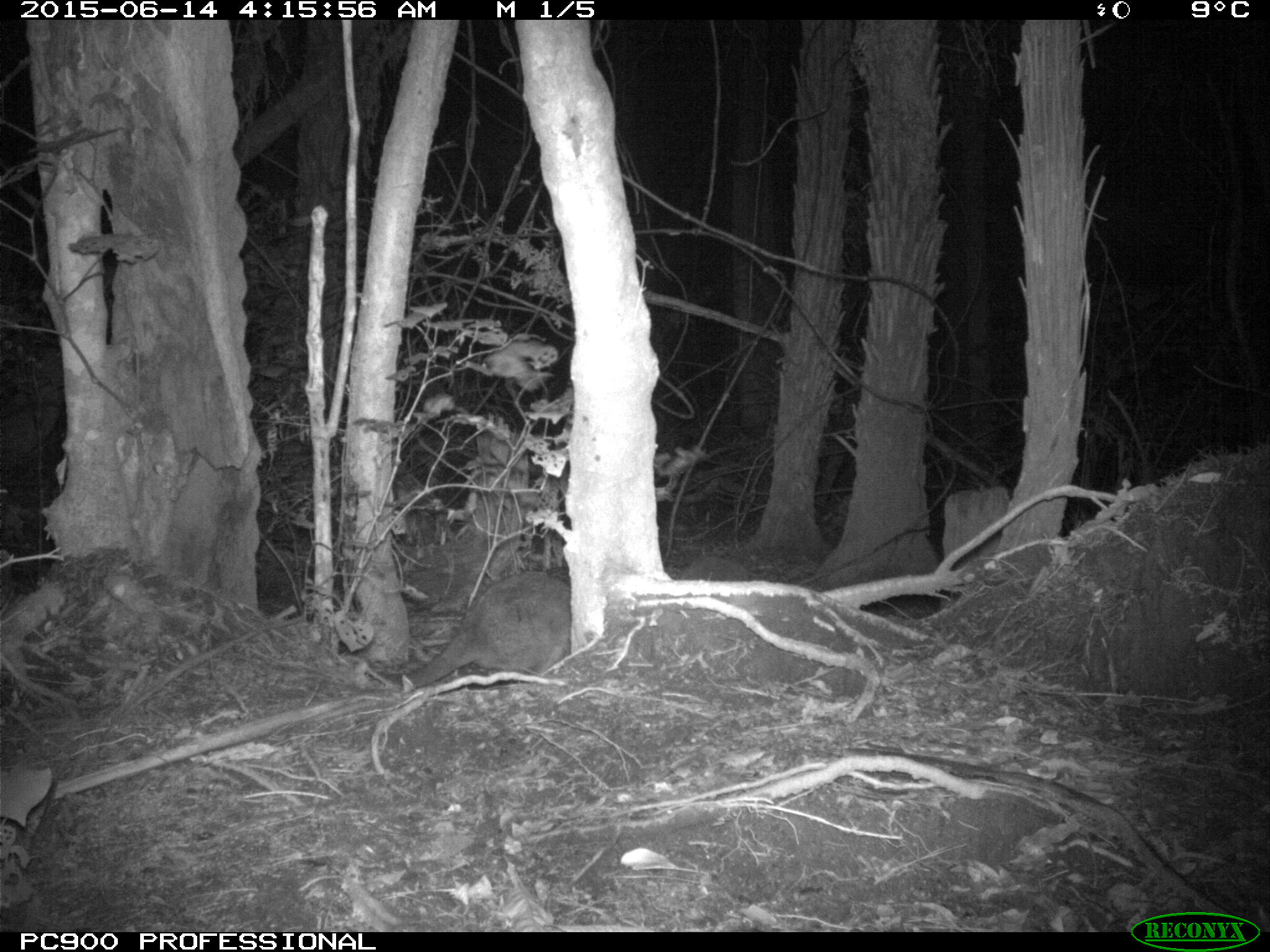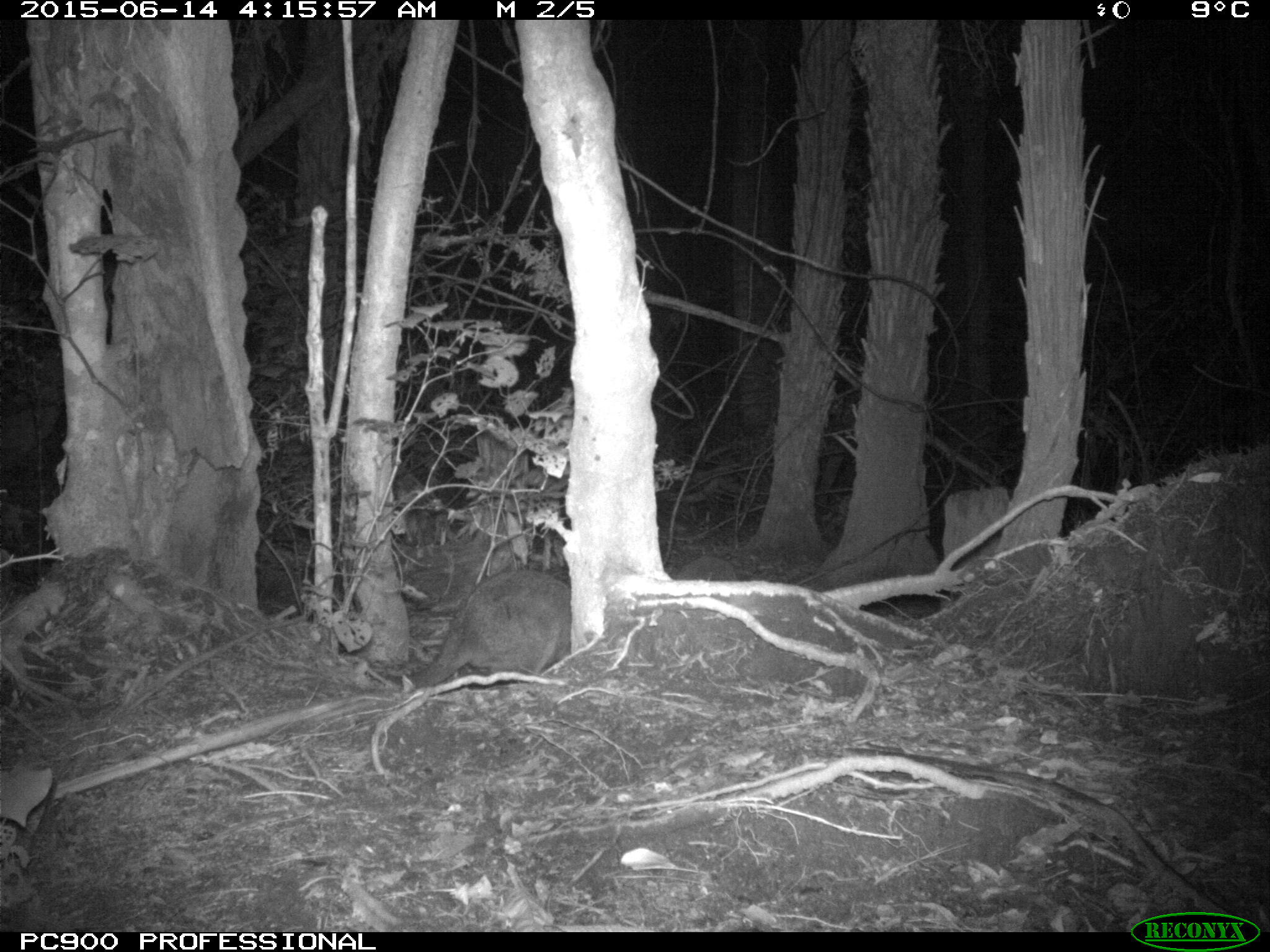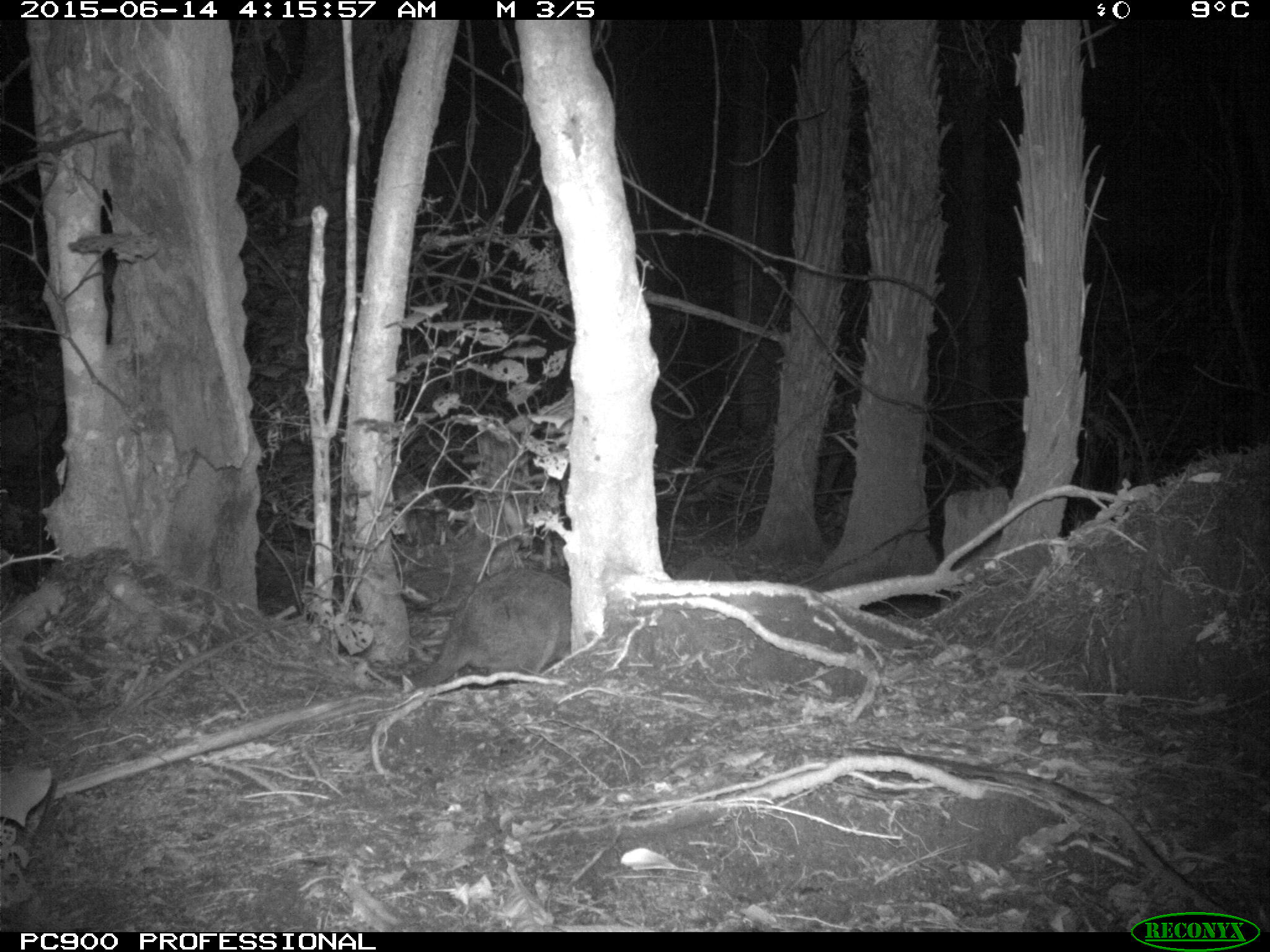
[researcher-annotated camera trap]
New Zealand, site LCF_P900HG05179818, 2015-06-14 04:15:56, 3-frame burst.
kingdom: Animalia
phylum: Chordata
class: Mammalia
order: Diprotodontia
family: Macropodidae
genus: Notamacropus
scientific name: Notamacropus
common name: wallaby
Wallaby (Notamacropus).